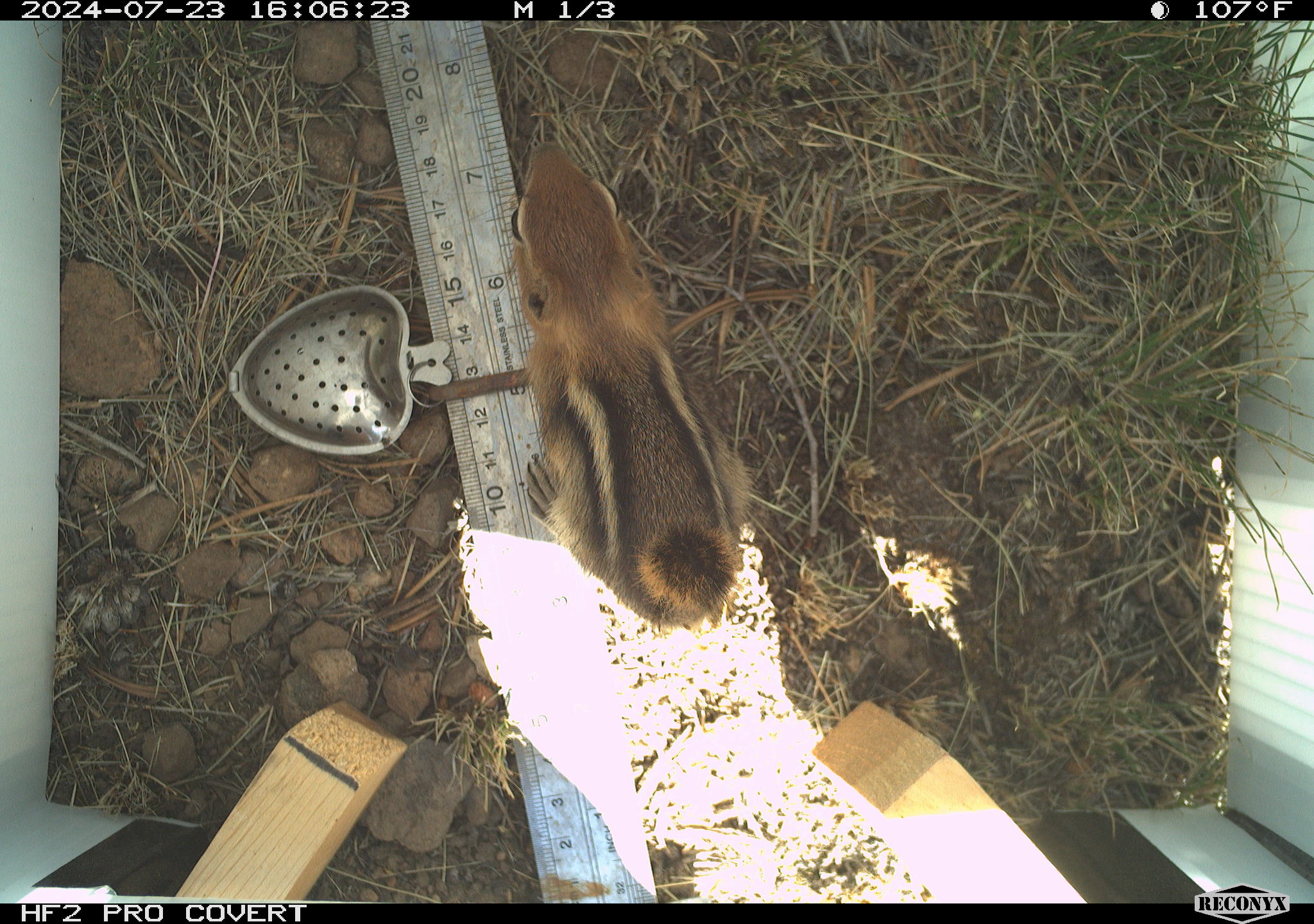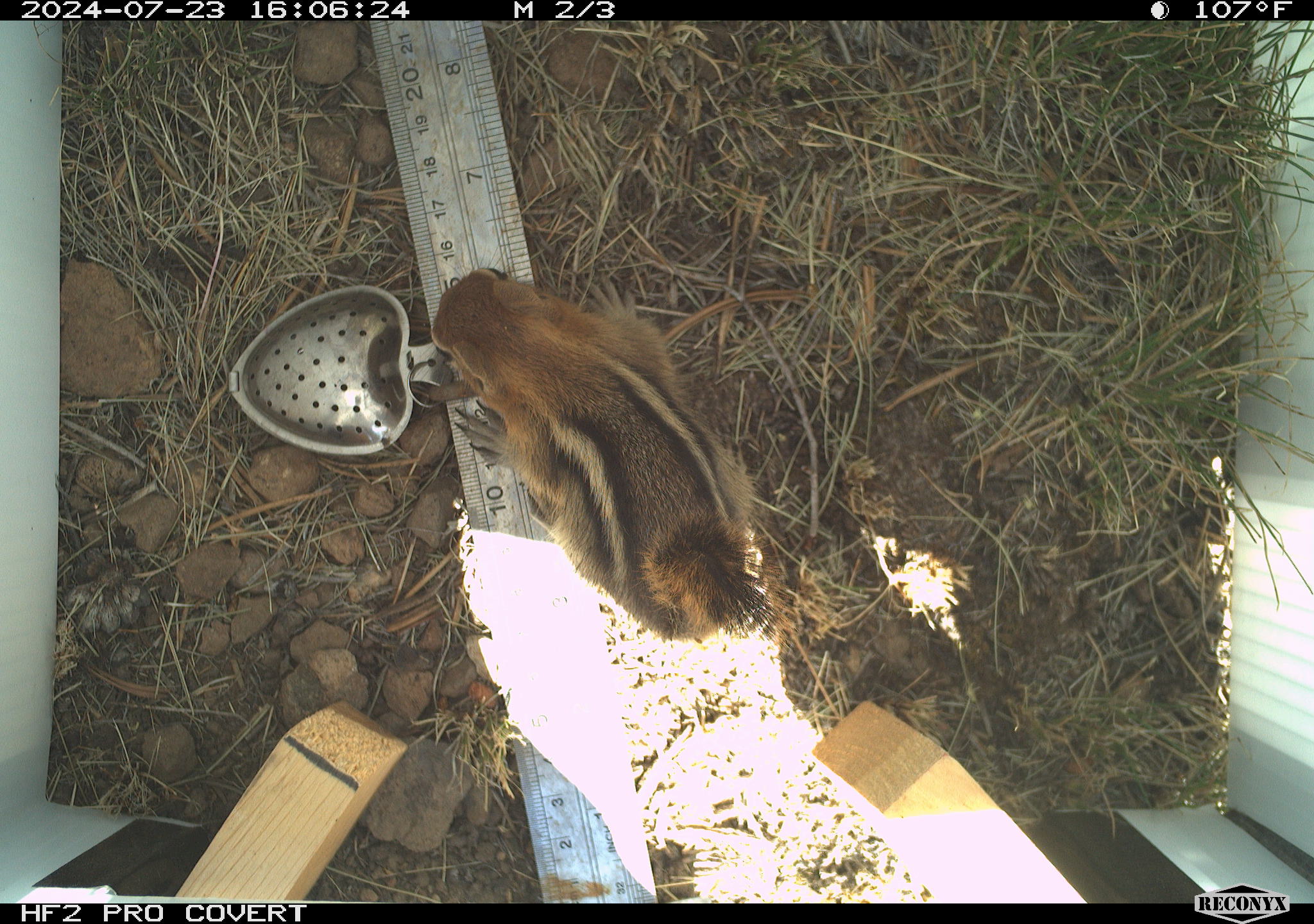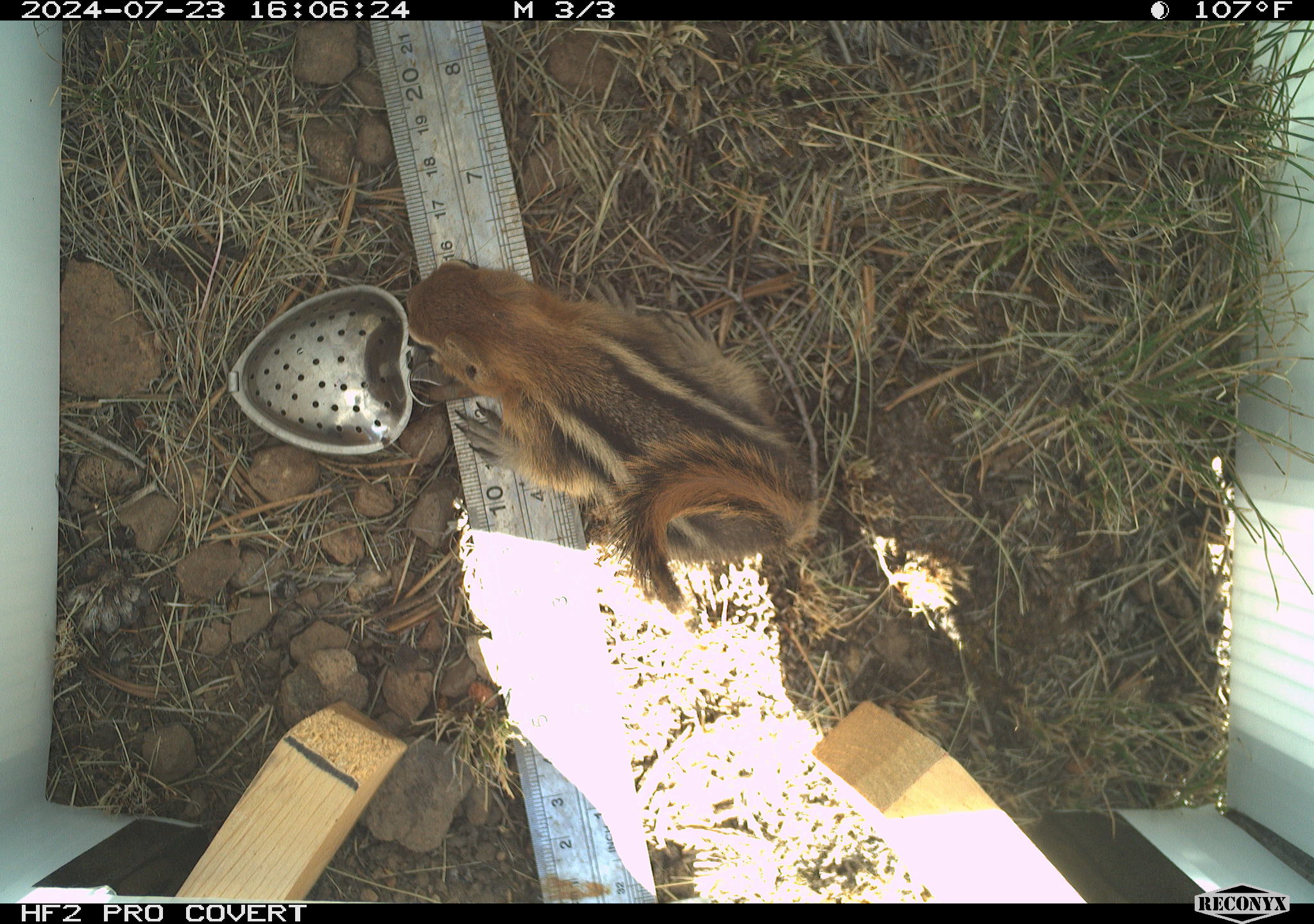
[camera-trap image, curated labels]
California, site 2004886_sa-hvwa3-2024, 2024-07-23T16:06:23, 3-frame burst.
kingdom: Animalia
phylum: Chordata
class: Mammalia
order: Rodentia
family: Sciuridae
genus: Callospermophilus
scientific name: Callospermophilus lateralis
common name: golden mantled ground squirrel